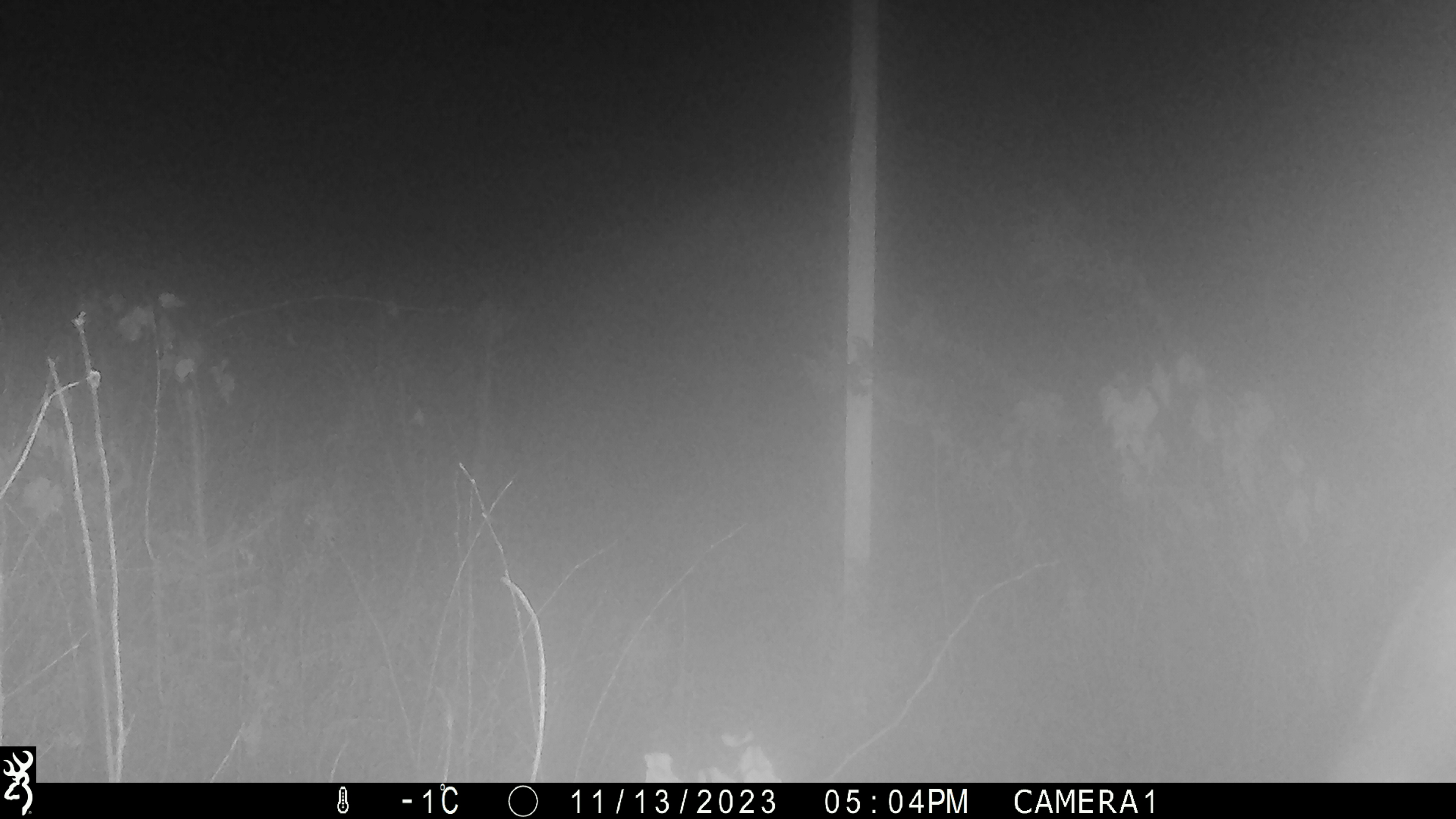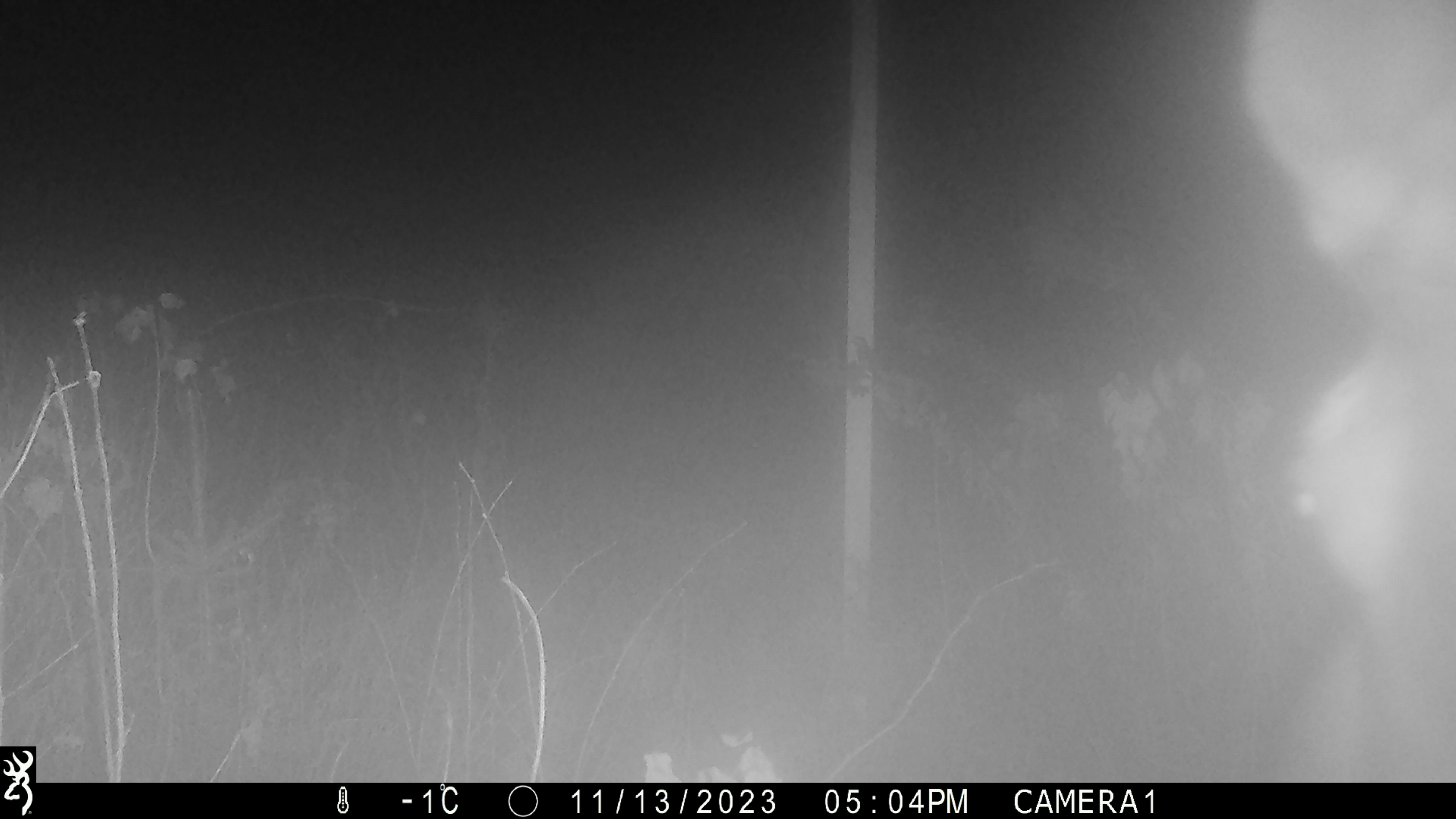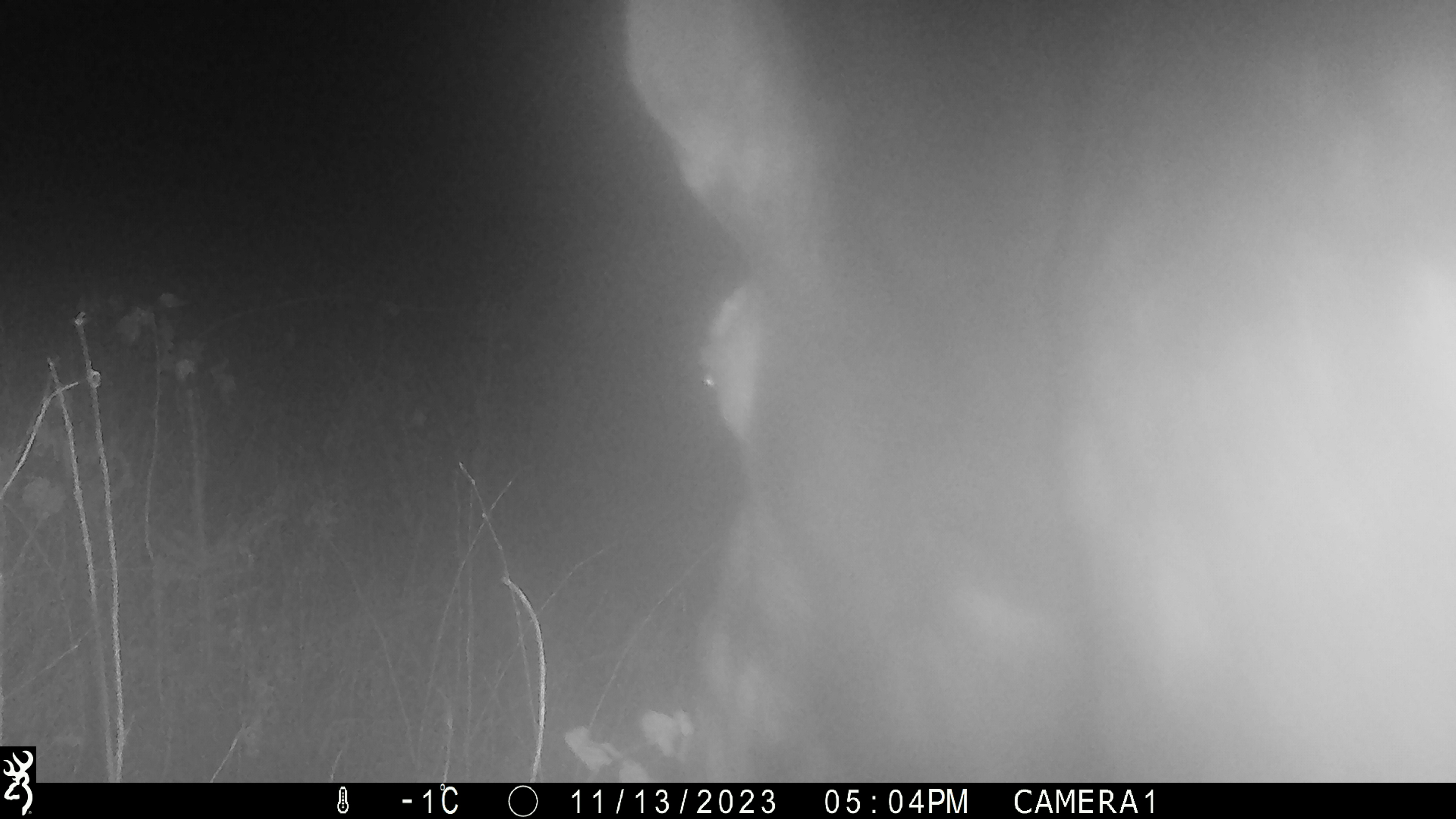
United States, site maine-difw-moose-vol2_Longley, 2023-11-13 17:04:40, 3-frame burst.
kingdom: Animalia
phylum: Chordata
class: Mammalia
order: Artiodactyla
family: Cervidae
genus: Alces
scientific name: Alces alces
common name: moose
Moose (Alces alces).